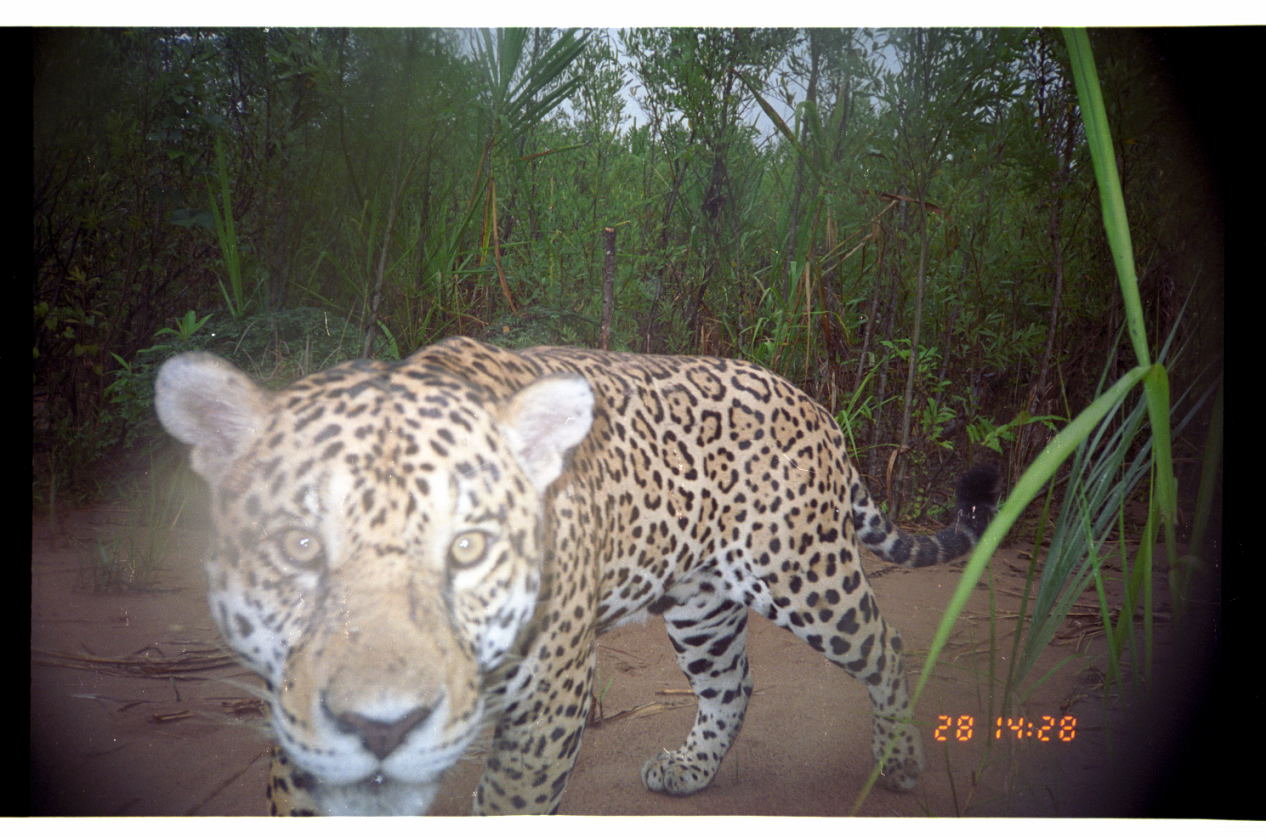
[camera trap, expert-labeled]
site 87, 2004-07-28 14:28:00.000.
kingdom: Animalia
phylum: Chordata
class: Mammalia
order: Carnivora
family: Felidae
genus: Panthera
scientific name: Panthera onca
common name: jaguar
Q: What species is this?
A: Panthera onca (jaguar).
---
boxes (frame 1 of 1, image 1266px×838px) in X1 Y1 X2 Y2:
panthera onca: 152 334 1003 816